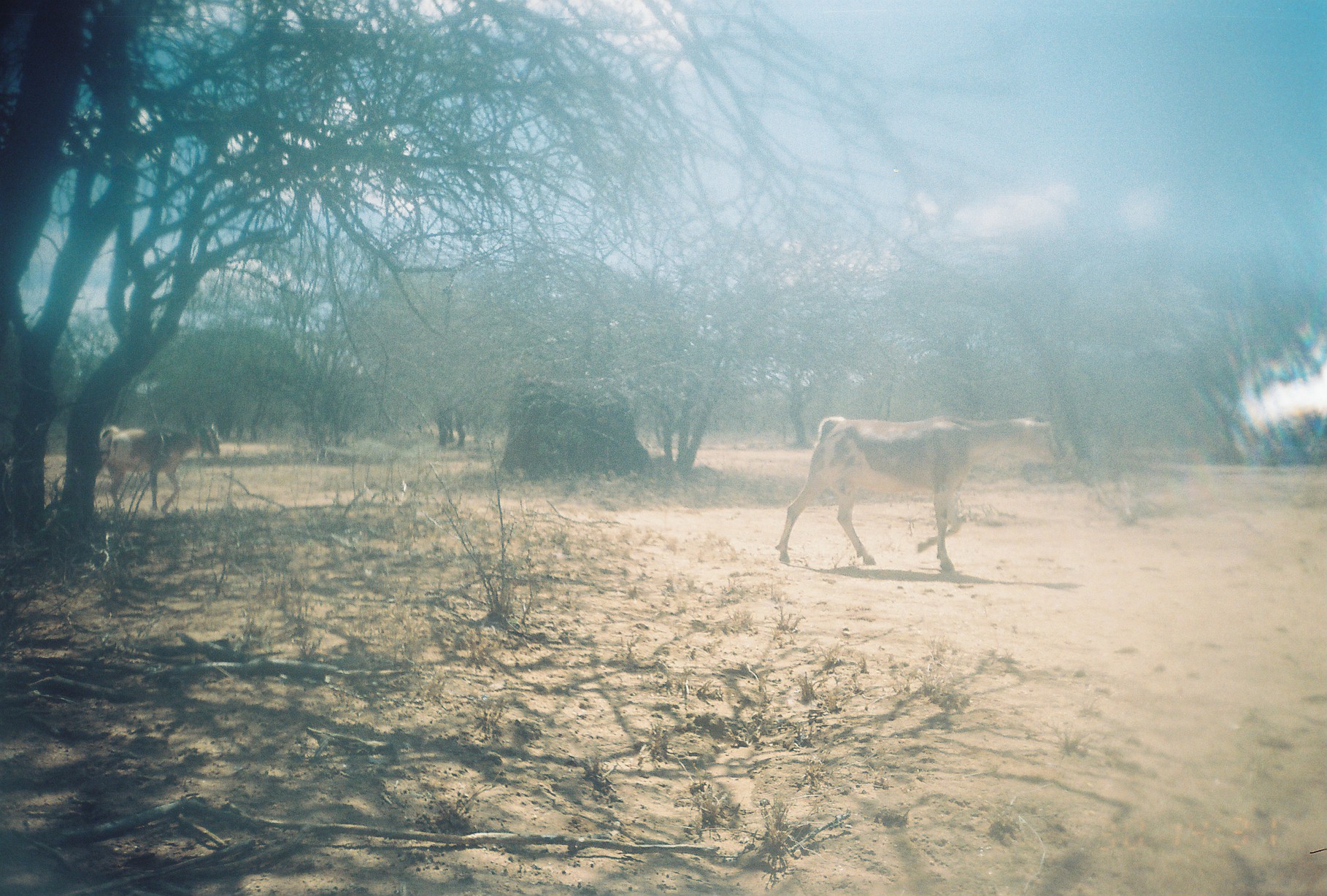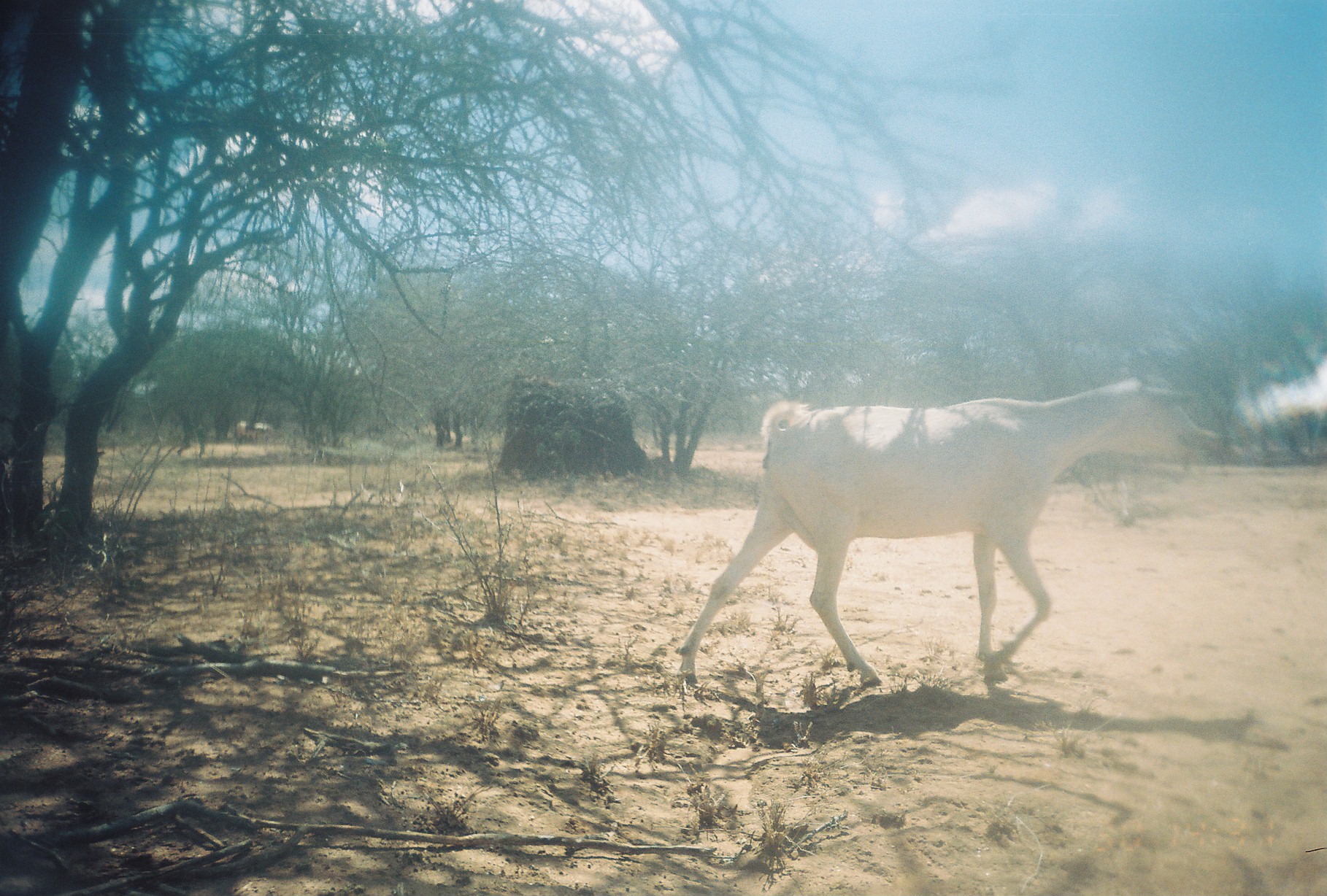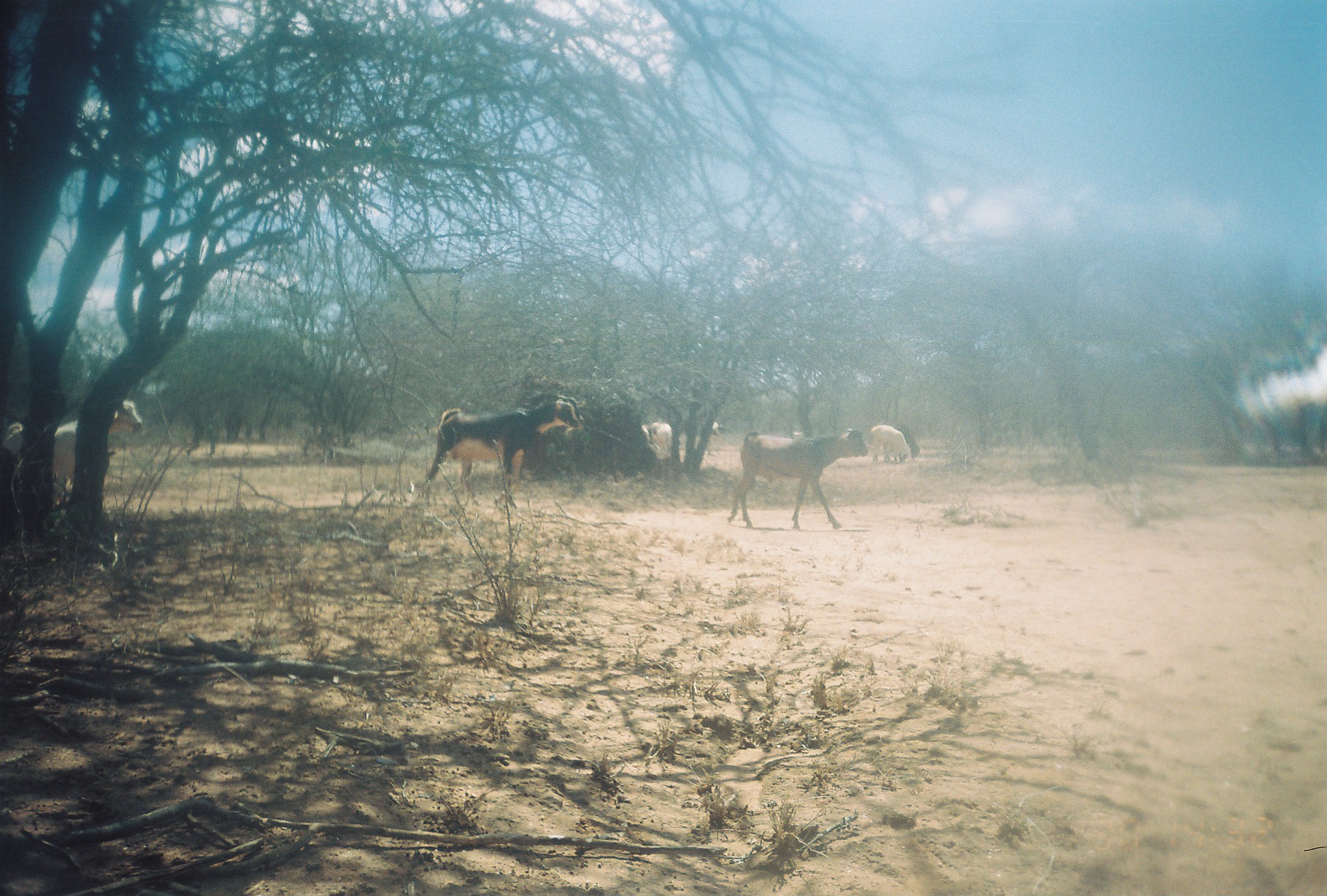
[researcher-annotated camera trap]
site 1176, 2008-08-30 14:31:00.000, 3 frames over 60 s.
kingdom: Animalia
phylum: Chordata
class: Mammalia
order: Artiodactyla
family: Bovidae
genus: Capra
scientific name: Capra aegagrus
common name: wild goat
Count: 2.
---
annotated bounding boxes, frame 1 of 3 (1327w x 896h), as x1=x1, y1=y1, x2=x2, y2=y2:
capra aegagrus: x1=774, y1=415, x2=1061, y2=572; x1=100, y1=420, x2=222, y2=511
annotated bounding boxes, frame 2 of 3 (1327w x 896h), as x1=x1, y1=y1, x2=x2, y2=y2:
capra aegagrus: x1=671, y1=379, x2=1220, y2=687; x1=236, y1=419, x2=277, y2=446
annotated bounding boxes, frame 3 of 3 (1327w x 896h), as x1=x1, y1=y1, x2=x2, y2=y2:
capra aegagrus: x1=420, y1=395, x2=583, y2=508; x1=726, y1=430, x2=869, y2=529; x1=0, y1=398, x2=141, y2=463; x1=869, y1=425, x2=908, y2=463; x1=893, y1=424, x2=919, y2=456; x1=649, y1=421, x2=672, y2=453